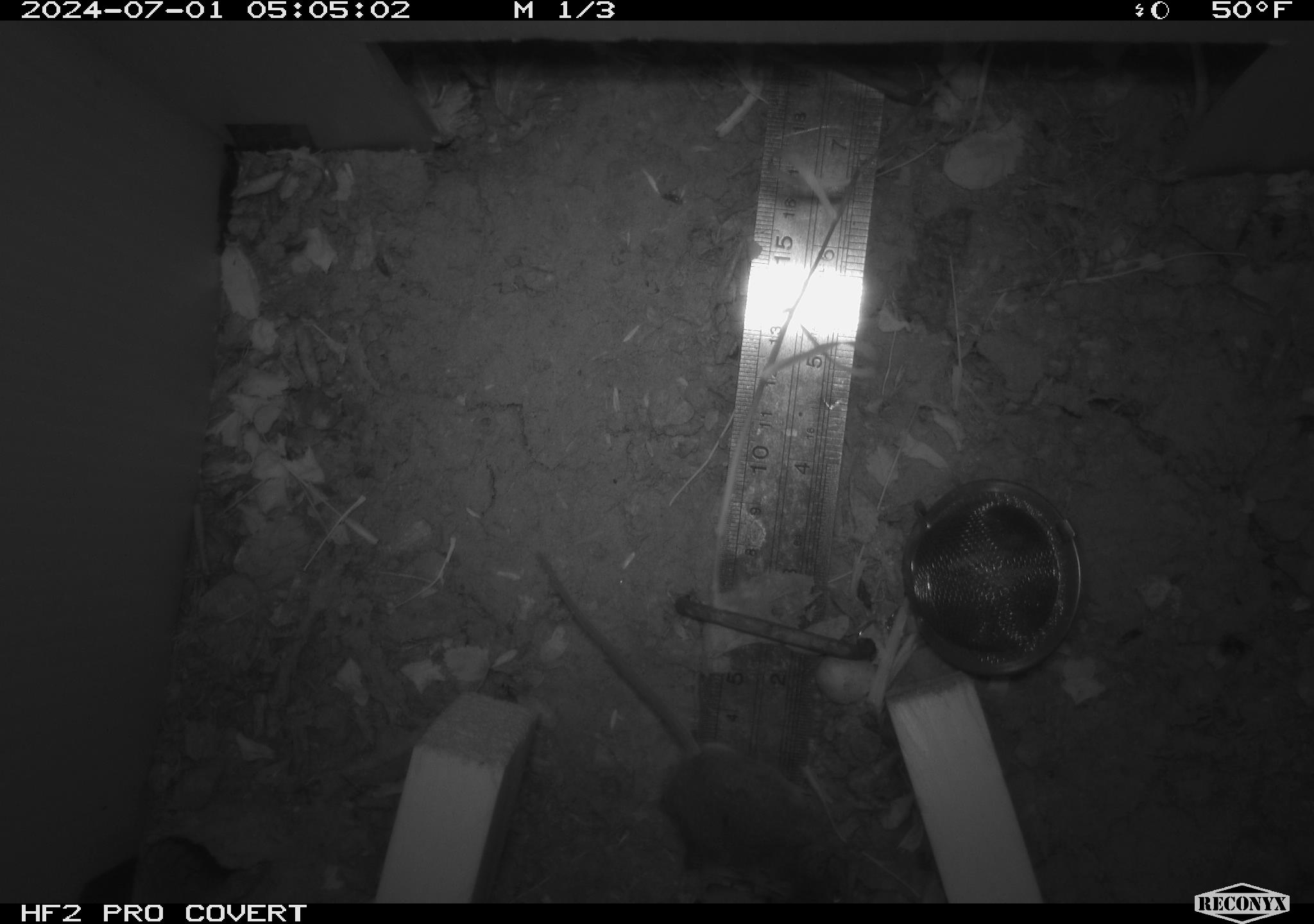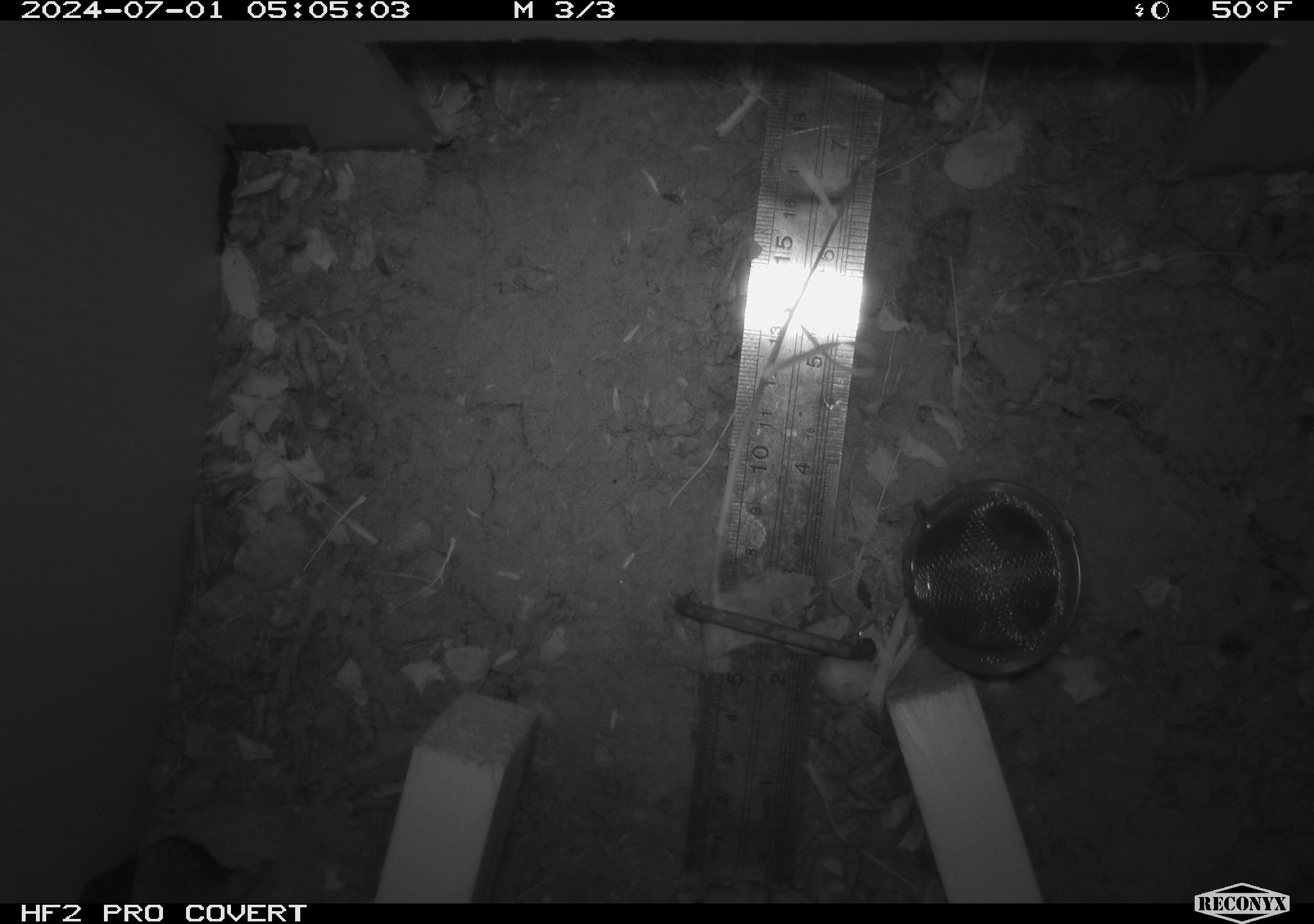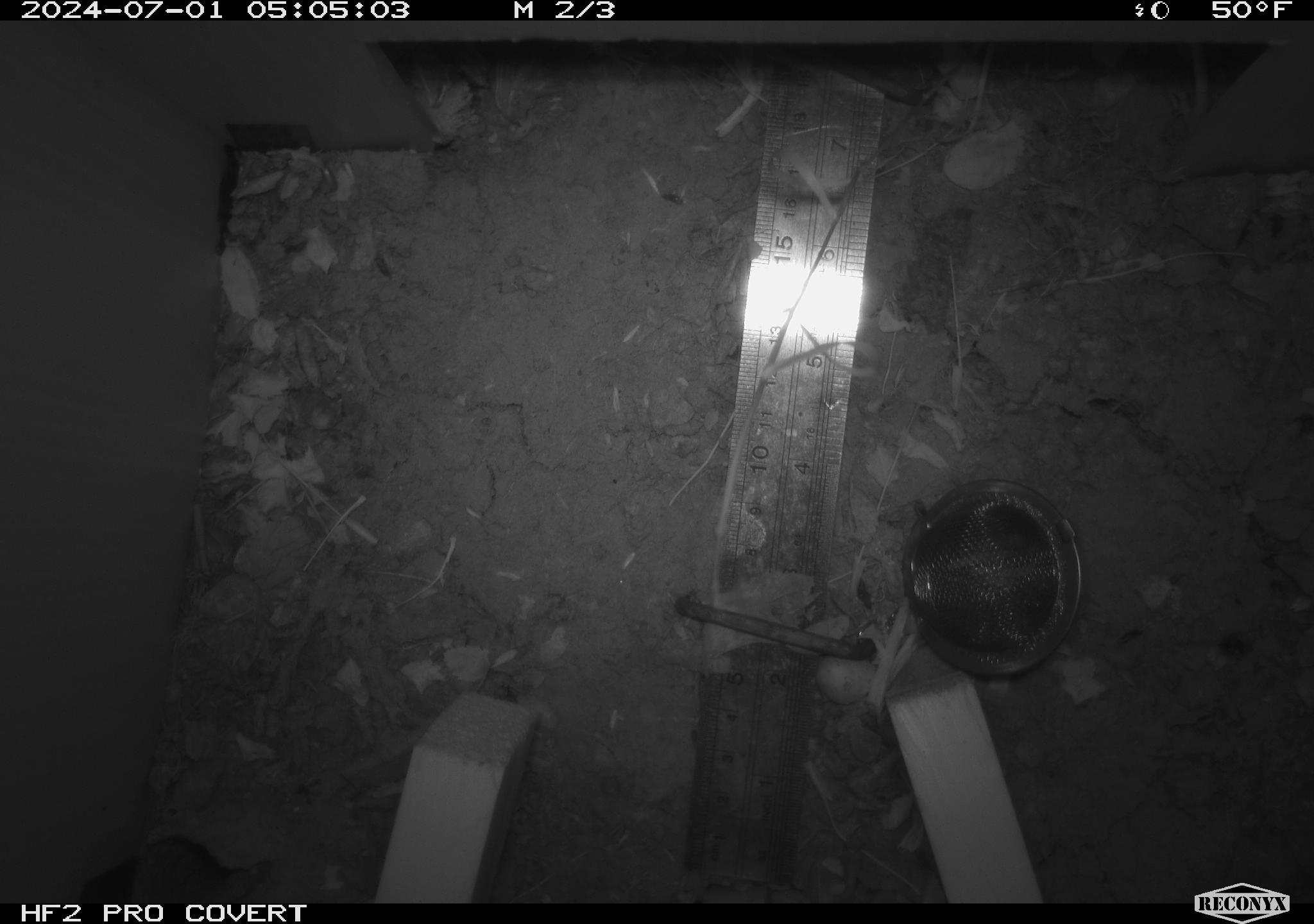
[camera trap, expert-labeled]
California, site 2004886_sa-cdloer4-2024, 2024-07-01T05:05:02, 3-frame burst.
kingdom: Animalia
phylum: Chordata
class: Mammalia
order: Rodentia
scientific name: Rodentia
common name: rodent